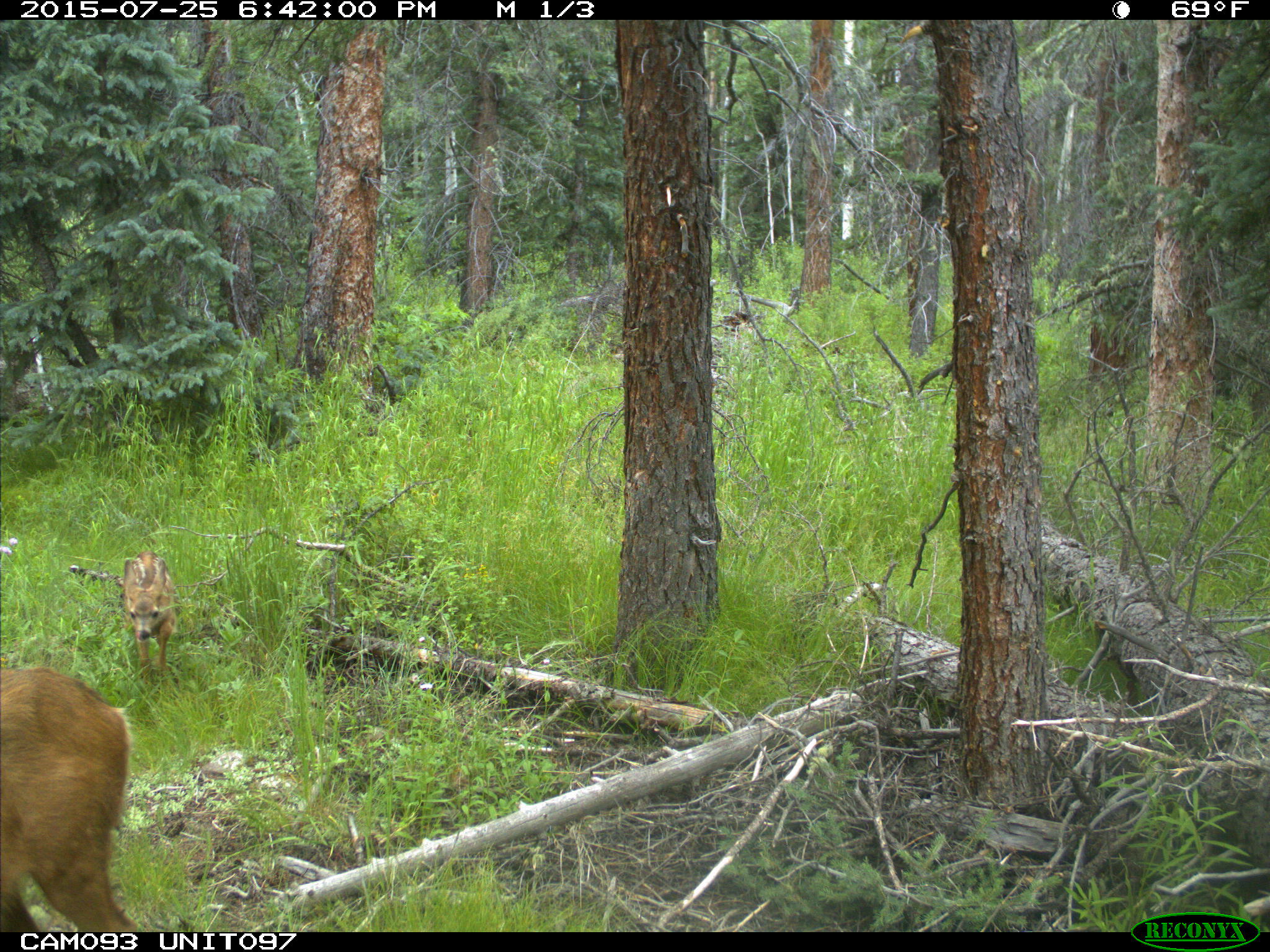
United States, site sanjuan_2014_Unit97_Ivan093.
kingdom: Animalia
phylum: Chordata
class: Mammalia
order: Artiodactyla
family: Cervidae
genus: Odocoileus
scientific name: Odocoileus hemionus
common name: mule deer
Odocoileus hemionus (mule deer).